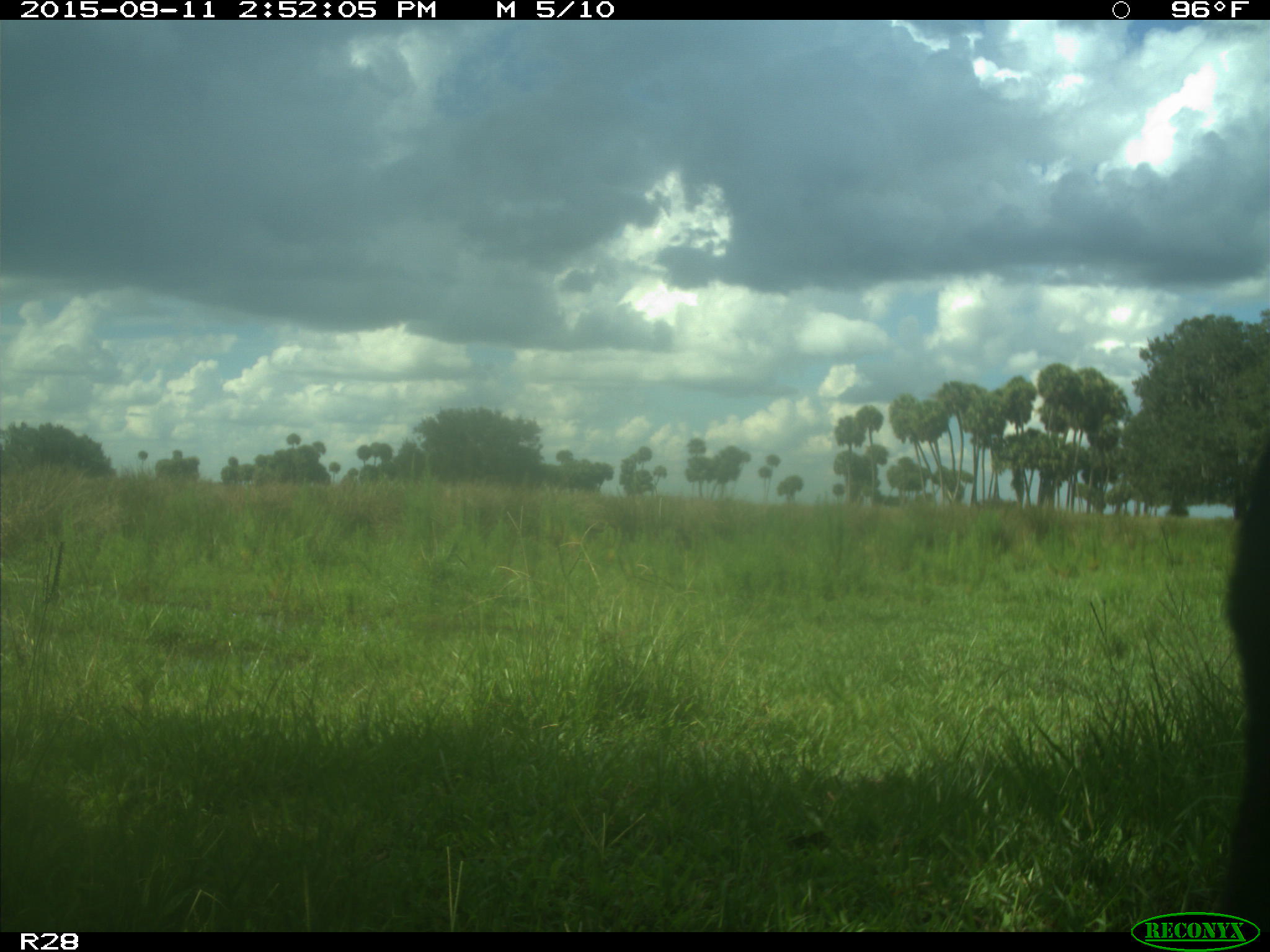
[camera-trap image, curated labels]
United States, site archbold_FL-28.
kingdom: Animalia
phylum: Chordata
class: Mammalia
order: Artiodactyla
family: Bovidae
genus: Bos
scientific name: Bos taurus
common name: domestic cow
Bos taurus (domestic cow).